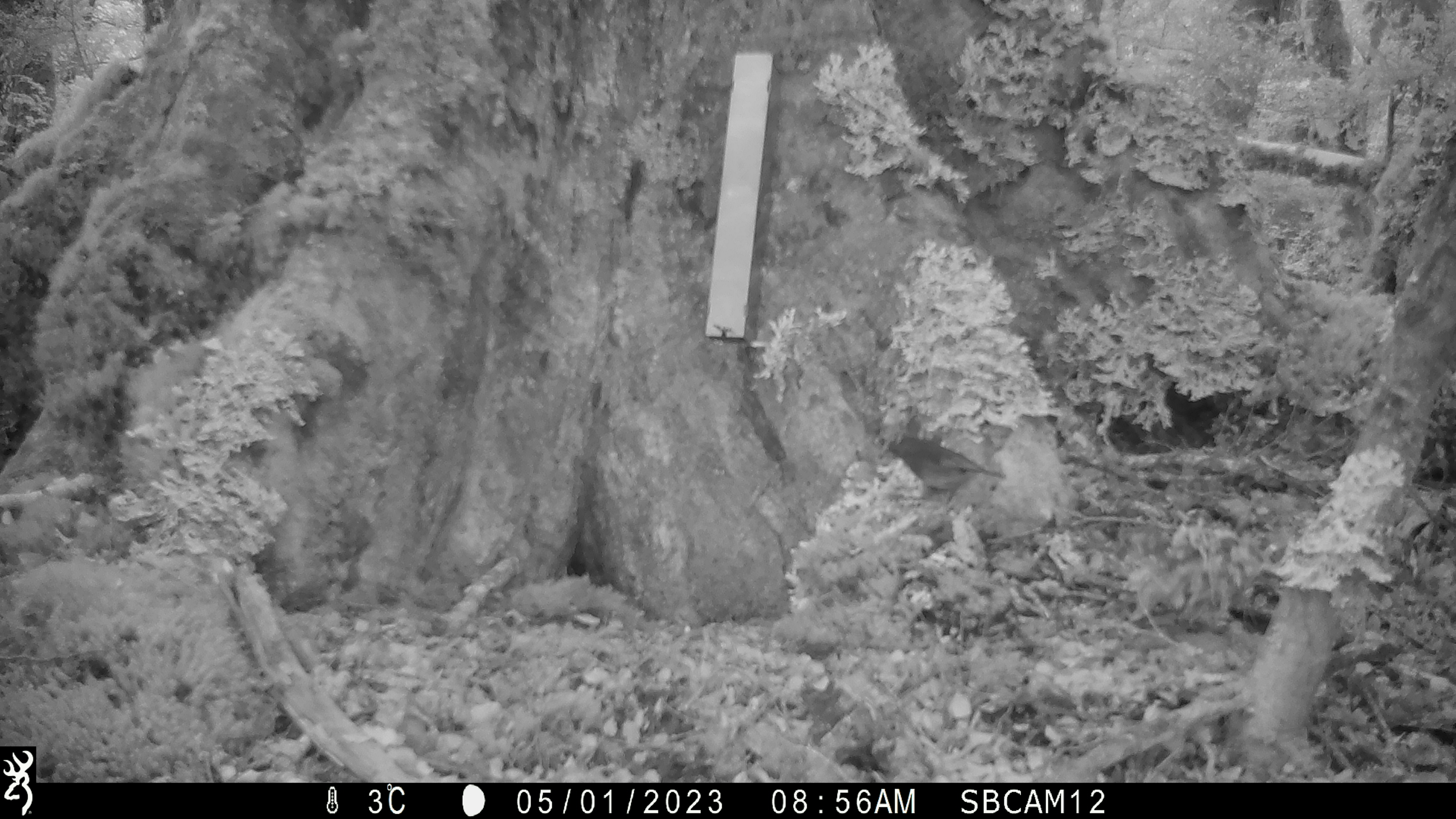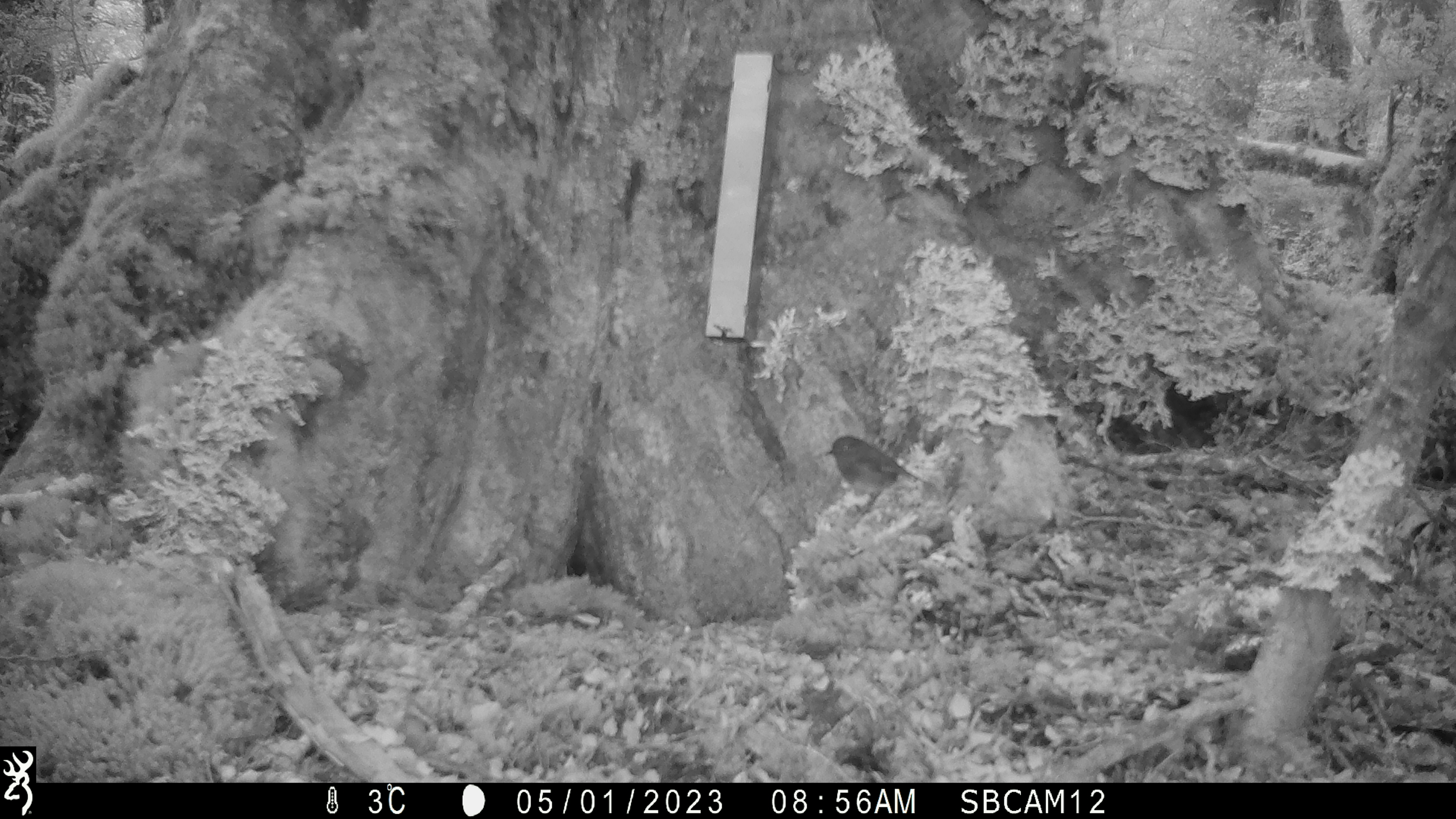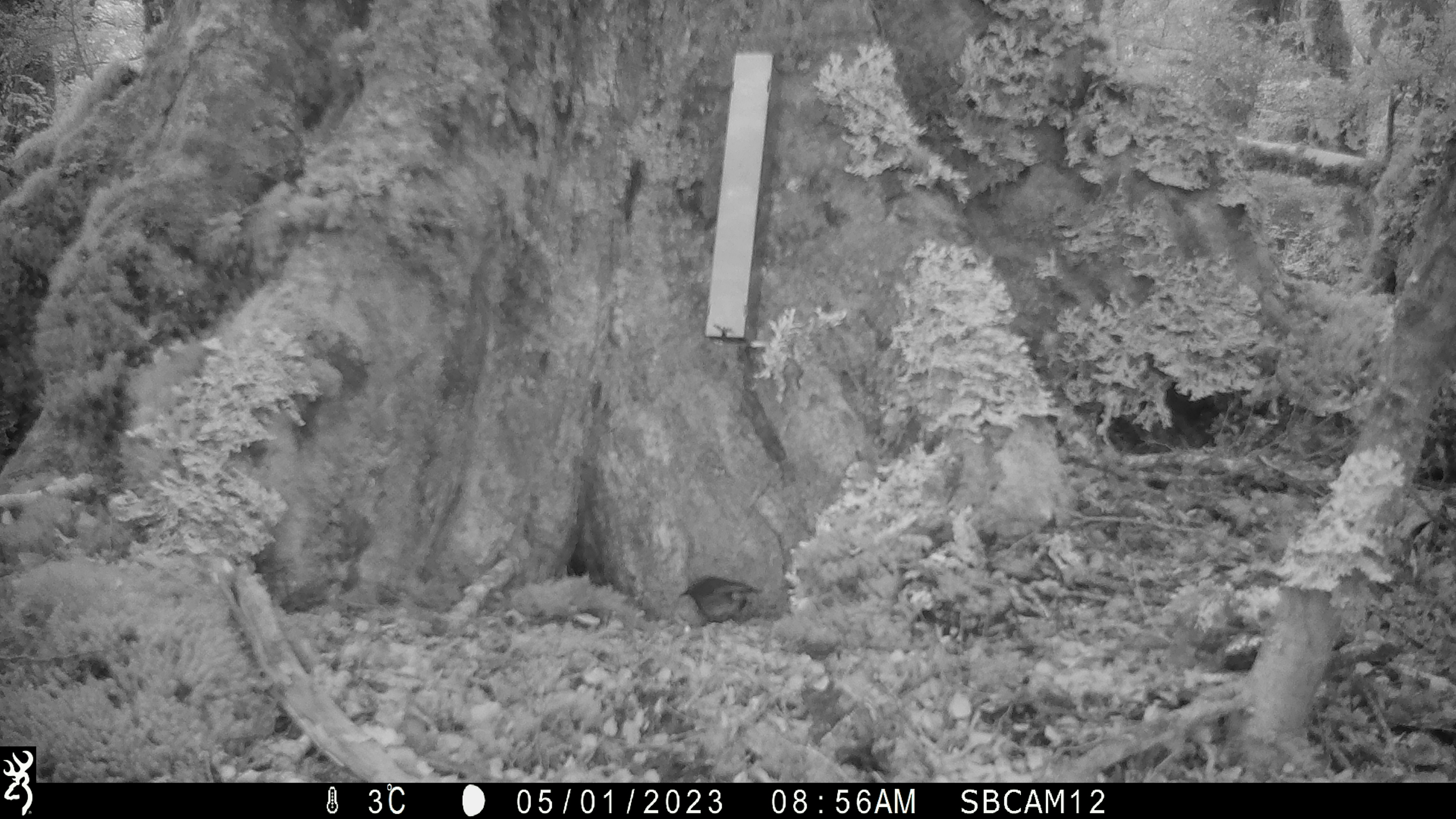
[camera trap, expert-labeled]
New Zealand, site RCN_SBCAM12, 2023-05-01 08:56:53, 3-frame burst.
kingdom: Animalia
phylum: Chordata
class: Aves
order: Passeriformes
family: Petroicidae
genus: Petroica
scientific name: Petroica australis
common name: new zealand robin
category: robin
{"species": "robin (new zealand robin) (Petroica australis)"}